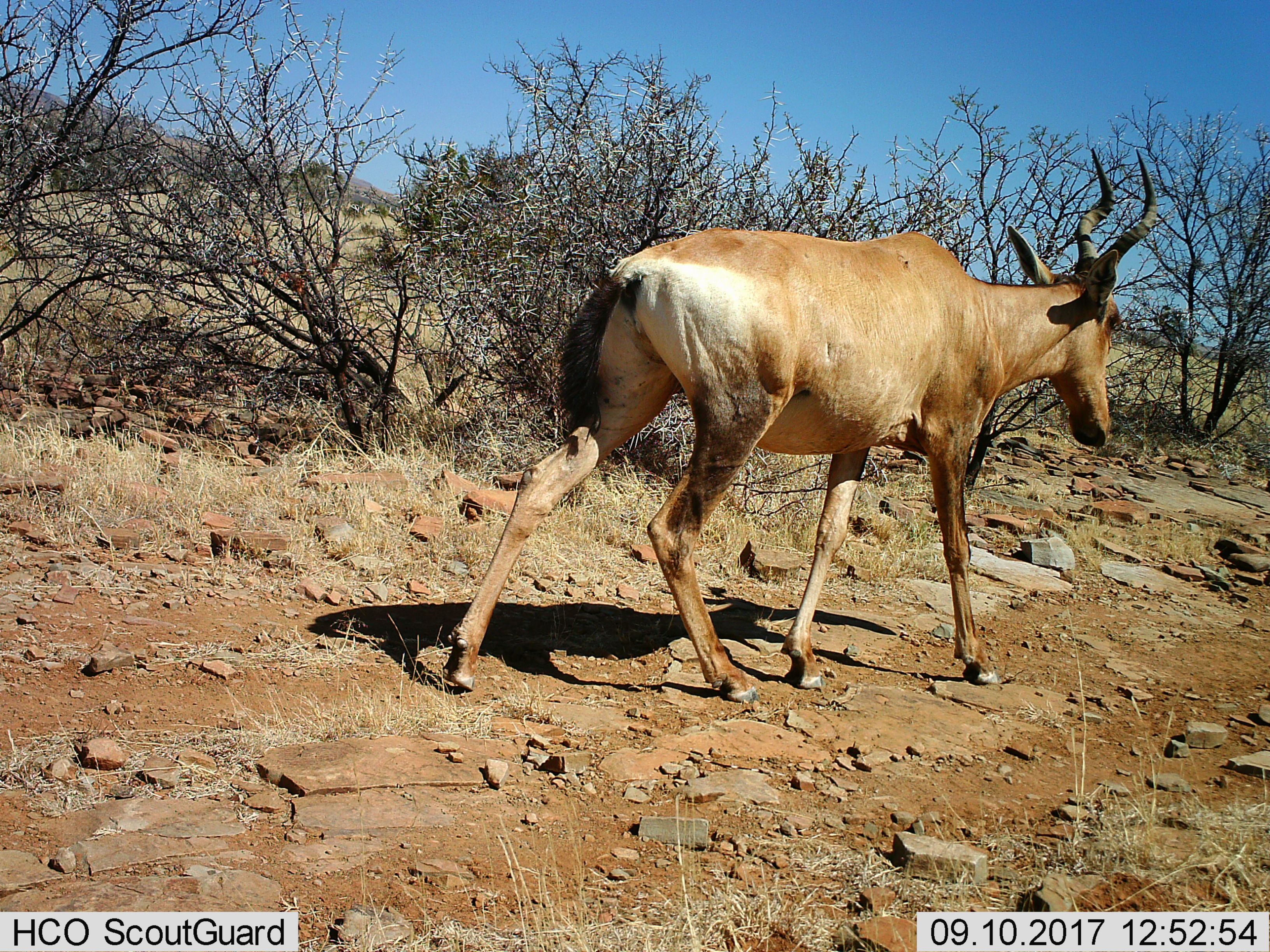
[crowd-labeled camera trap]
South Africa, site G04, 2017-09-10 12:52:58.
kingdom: Animalia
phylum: Chordata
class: Mammalia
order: Artiodactyla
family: Bovidae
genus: Alcelaphus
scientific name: Alcelaphus buselaphus caama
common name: red hartebeest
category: hartebeestred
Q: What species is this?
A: Hartebeestred (red hartebeest) (Alcelaphus buselaphus caama).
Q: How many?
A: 1.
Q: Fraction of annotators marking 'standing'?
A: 0%.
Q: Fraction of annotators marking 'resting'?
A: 0%.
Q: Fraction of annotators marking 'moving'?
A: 100%.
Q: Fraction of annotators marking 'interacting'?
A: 0%.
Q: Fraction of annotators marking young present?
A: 0%.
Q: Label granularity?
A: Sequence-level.